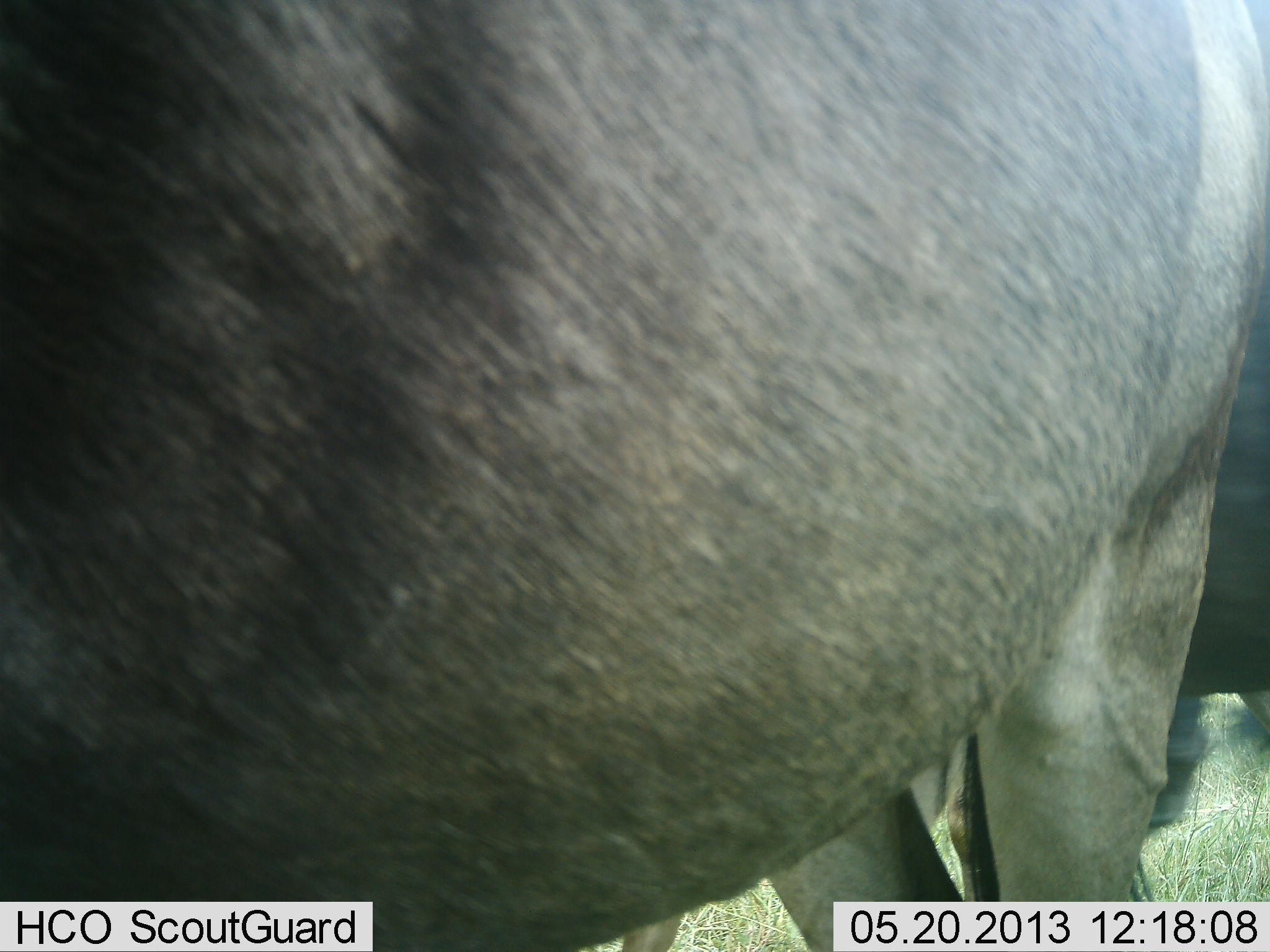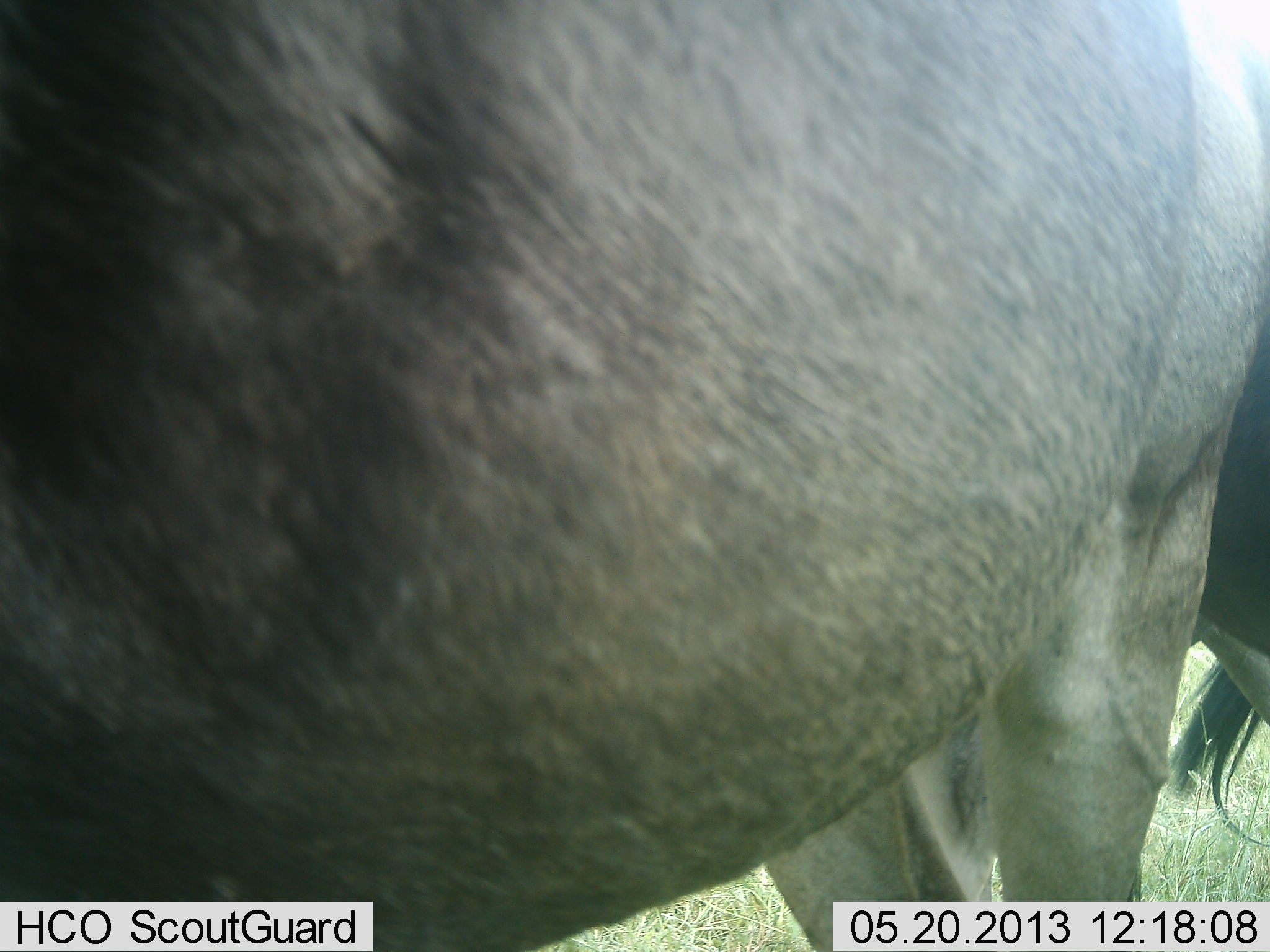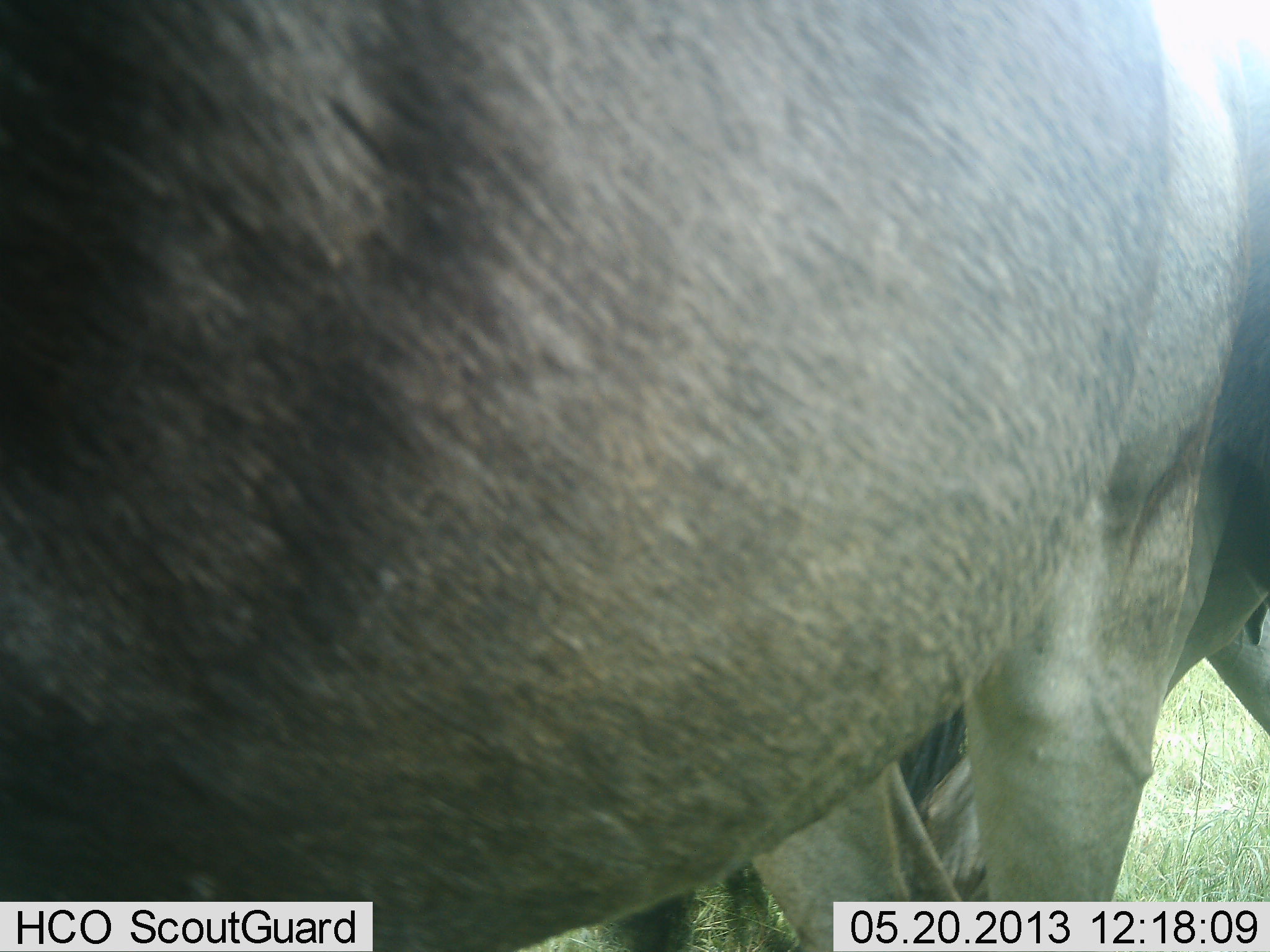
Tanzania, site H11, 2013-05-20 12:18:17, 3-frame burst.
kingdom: Animalia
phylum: Chordata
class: Mammalia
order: Artiodactyla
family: Bovidae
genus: Connochaetes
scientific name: Connochaetes taurinus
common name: blue wildebeest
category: wildebeest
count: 2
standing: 100%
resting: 0%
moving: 24%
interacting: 0%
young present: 6%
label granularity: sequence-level